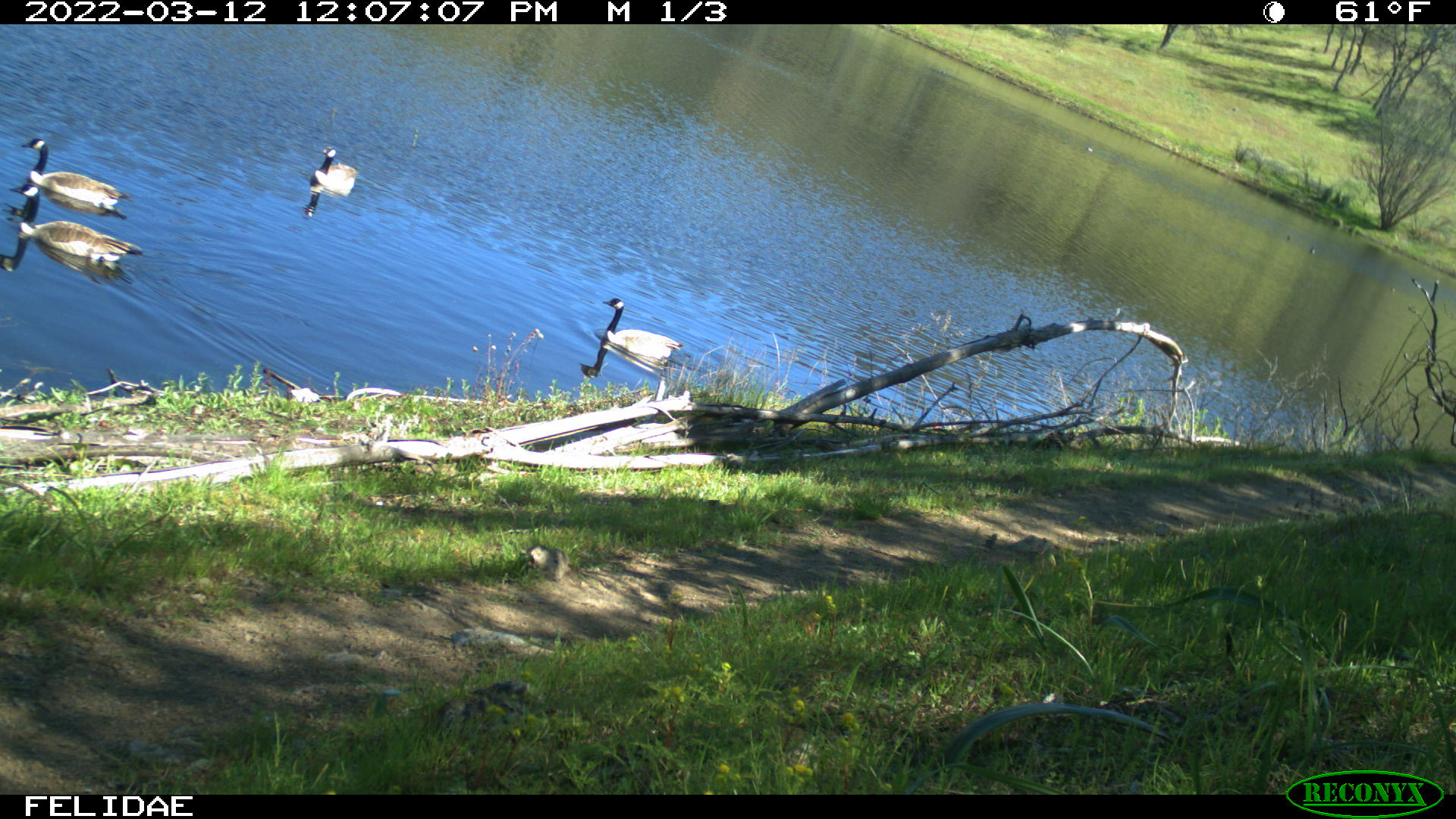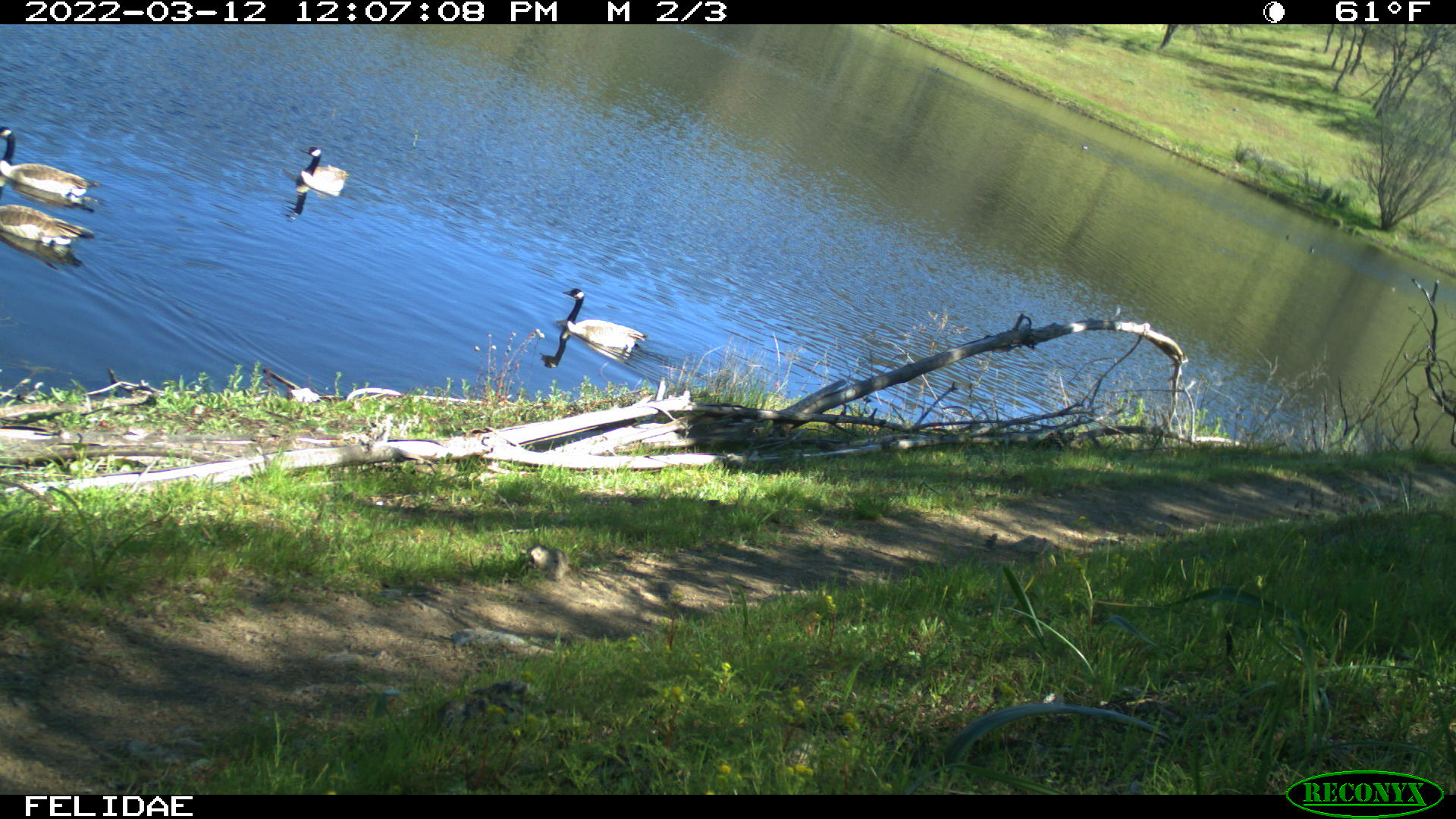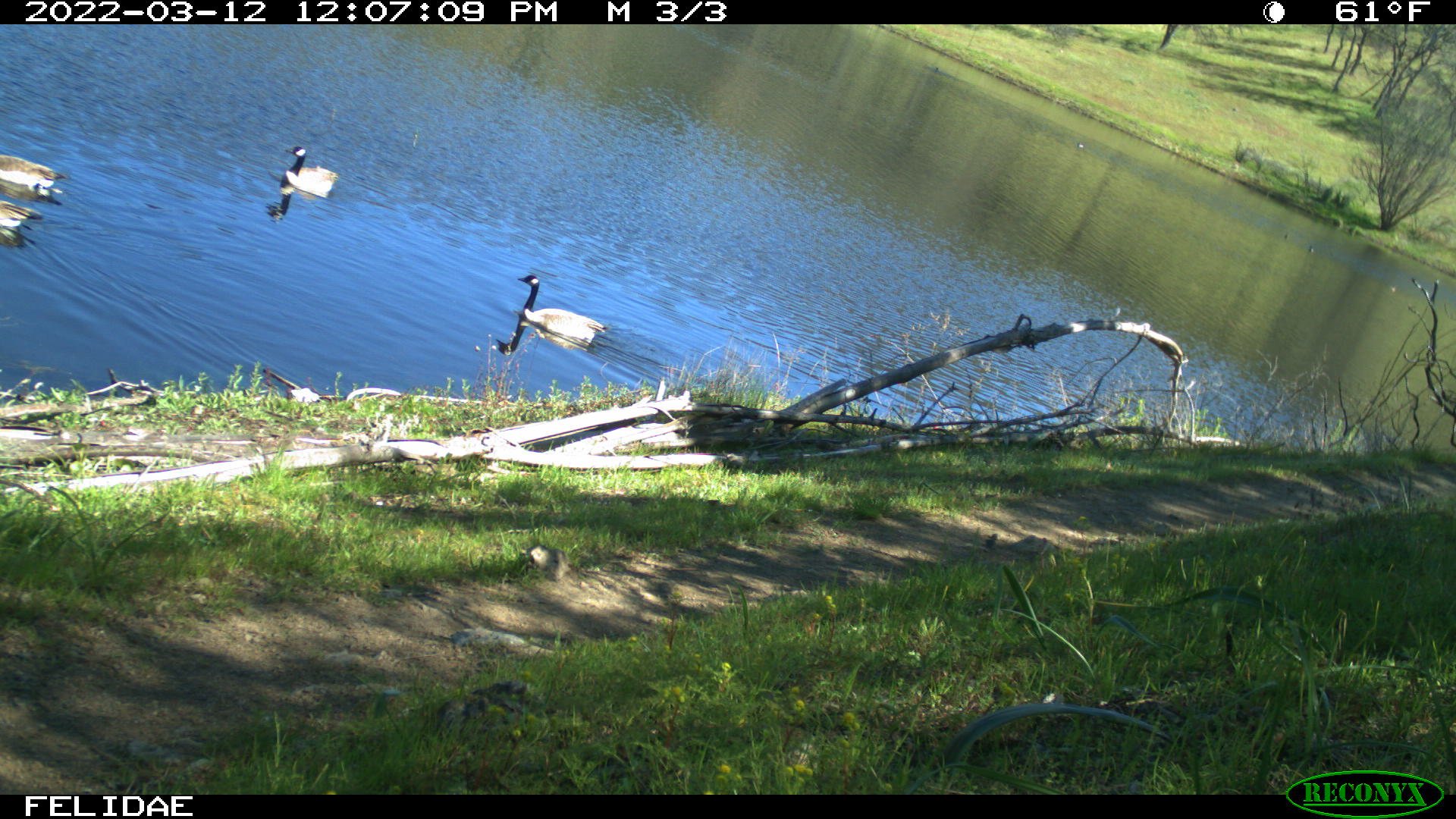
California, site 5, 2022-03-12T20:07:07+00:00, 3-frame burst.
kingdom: Animalia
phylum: Chordata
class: Aves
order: Anseriformes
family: Anatidae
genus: Branta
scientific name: Branta canadensis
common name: canada goose